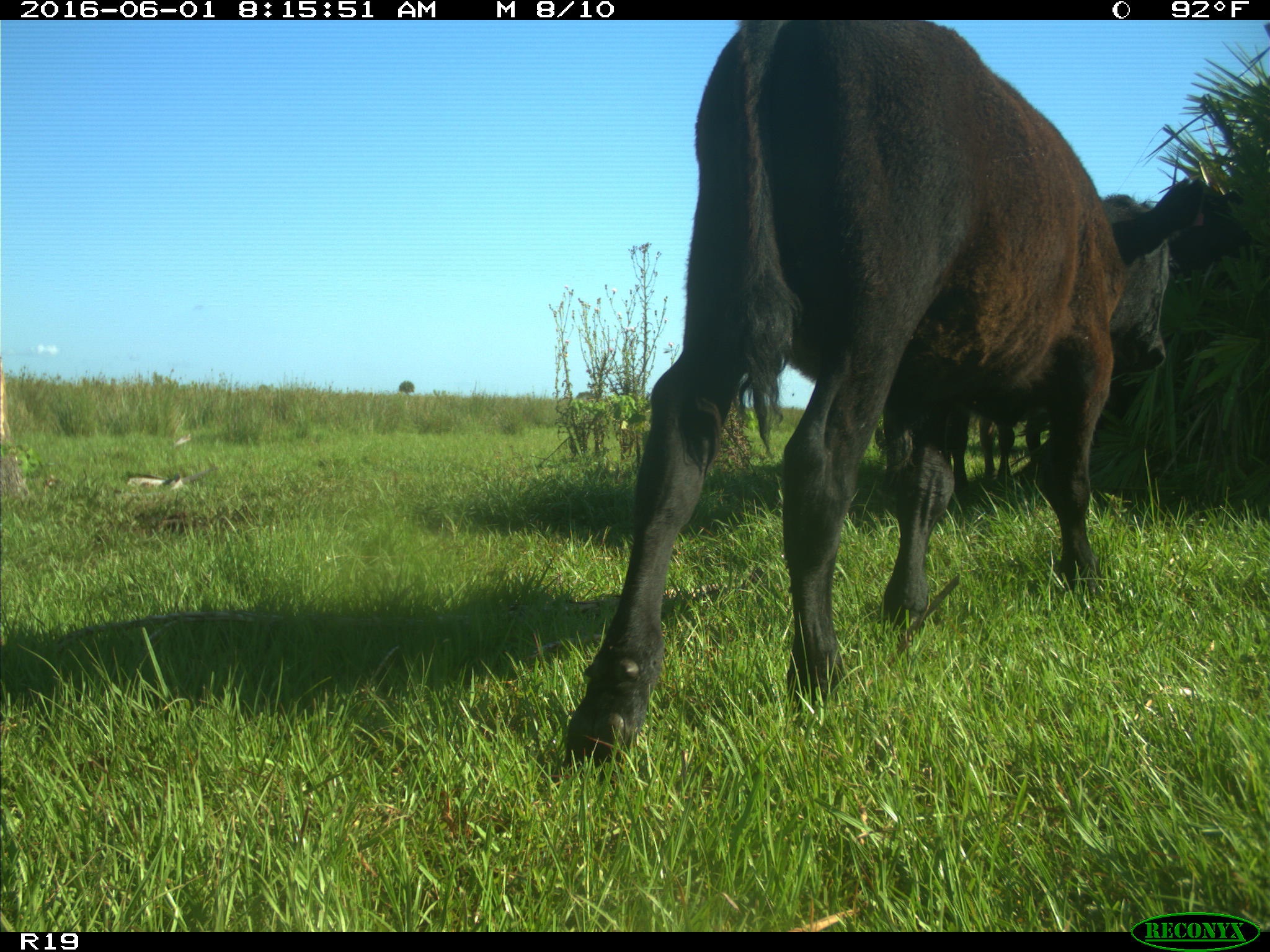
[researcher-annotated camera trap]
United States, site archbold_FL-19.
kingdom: Animalia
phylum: Chordata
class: Mammalia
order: Artiodactyla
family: Bovidae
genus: Bos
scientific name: Bos taurus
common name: domestic cow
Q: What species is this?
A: Bos taurus (domestic cow).